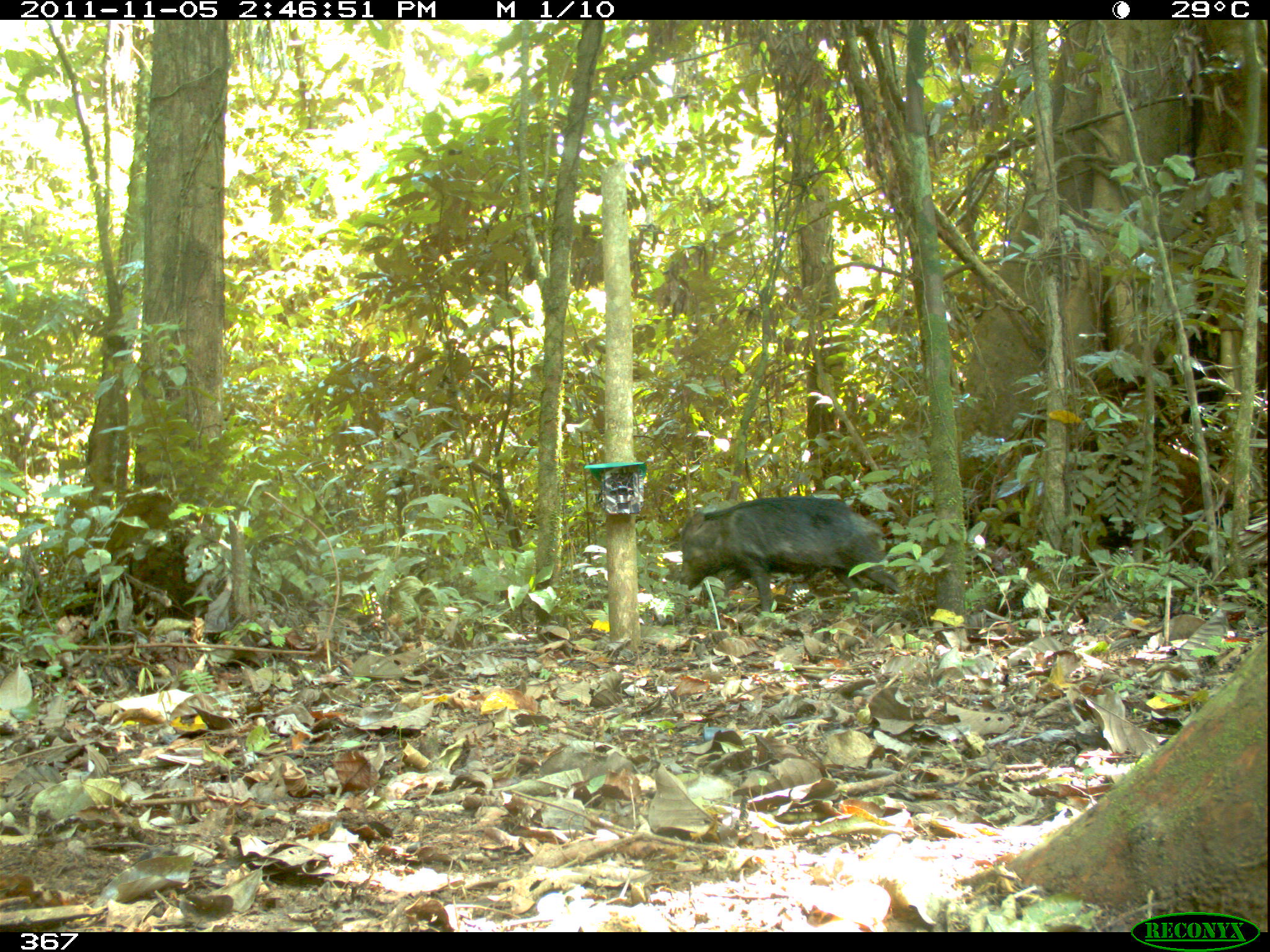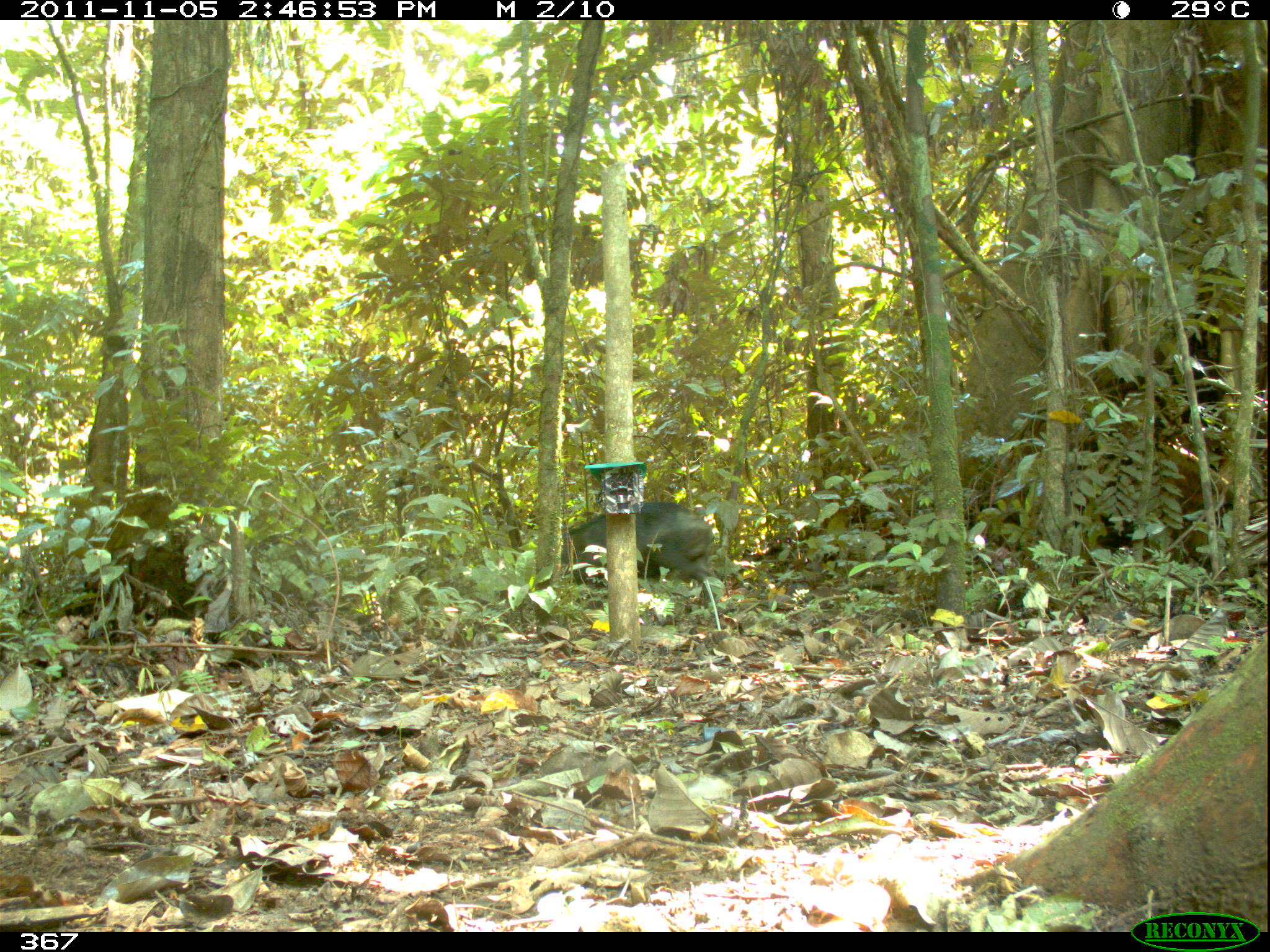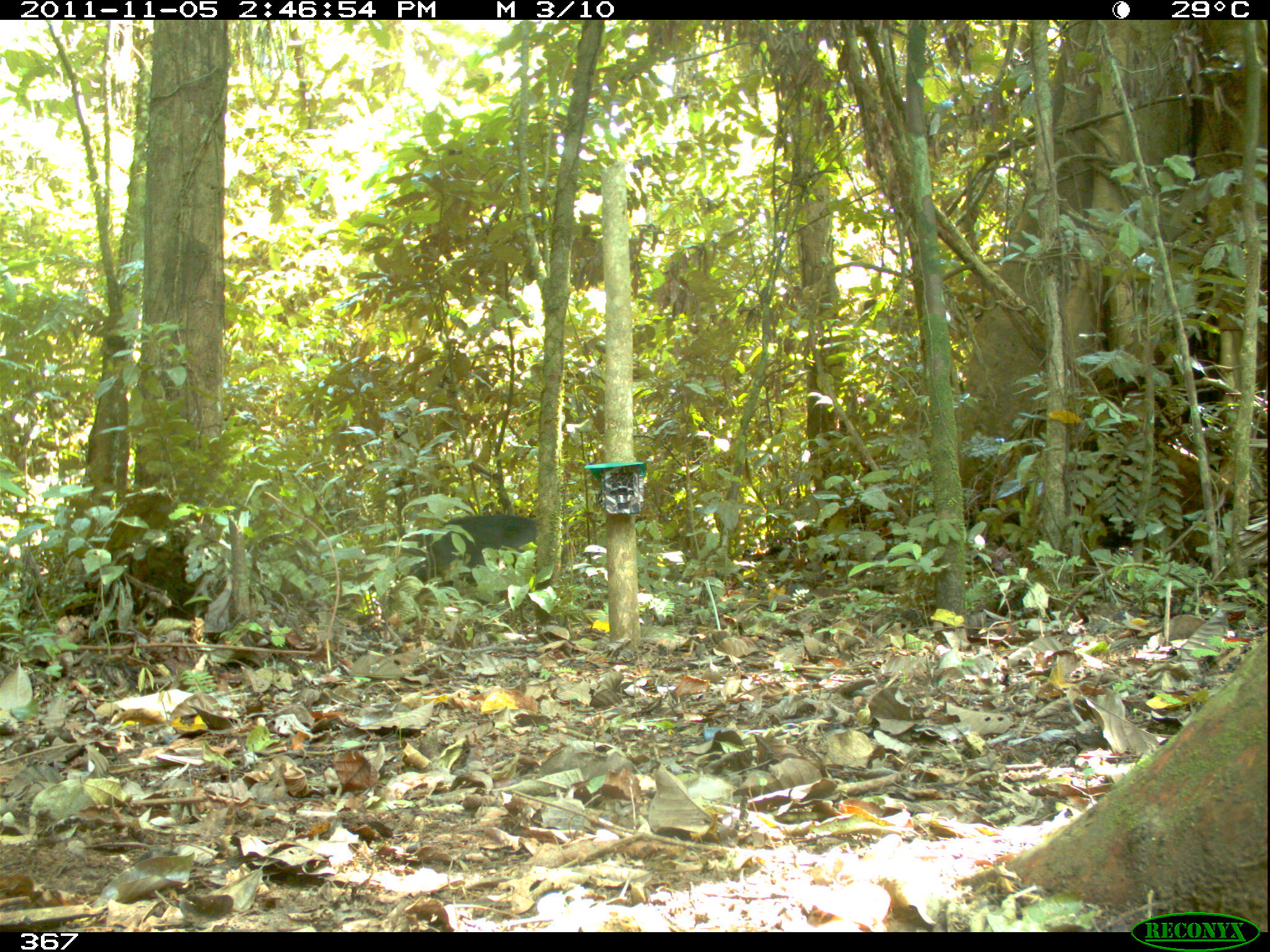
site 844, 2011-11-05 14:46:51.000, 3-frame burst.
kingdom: Animalia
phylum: Chordata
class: Mammalia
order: Artiodactyla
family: Tayassuidae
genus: Tayassu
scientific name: Tayassu pecari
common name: white-lipped peccary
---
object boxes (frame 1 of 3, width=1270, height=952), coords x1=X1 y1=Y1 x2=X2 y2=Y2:
tayassu pecari: x1=678 y1=495 x2=903 y2=613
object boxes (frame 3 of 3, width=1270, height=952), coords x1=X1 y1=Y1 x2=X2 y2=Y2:
tayassu pecari: x1=387 y1=514 x2=537 y2=587